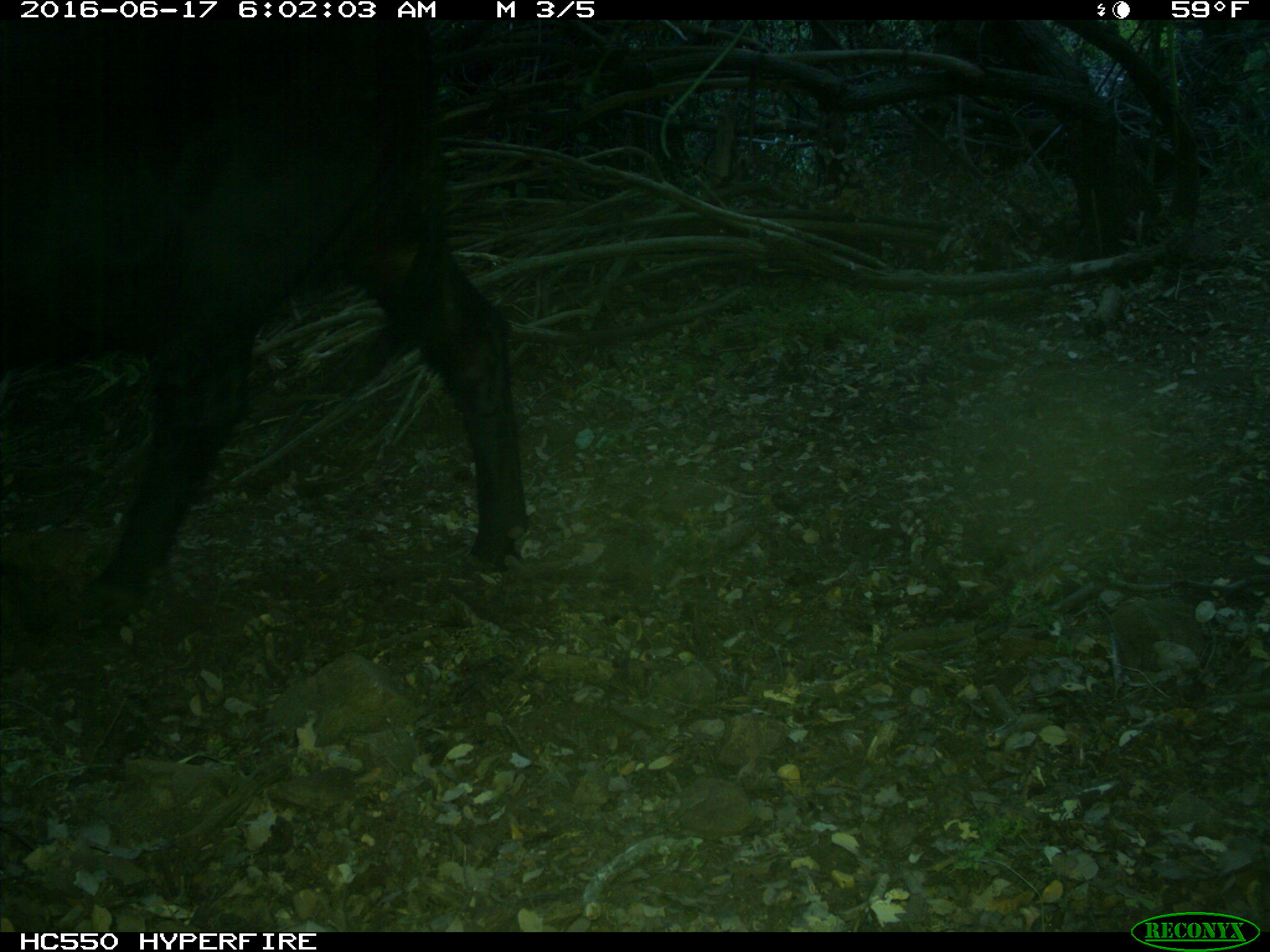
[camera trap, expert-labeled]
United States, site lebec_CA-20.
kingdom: Animalia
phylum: Chordata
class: Mammalia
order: Artiodactyla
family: Bovidae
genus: Bos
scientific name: Bos taurus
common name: domestic cow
Bos taurus (domestic cow).